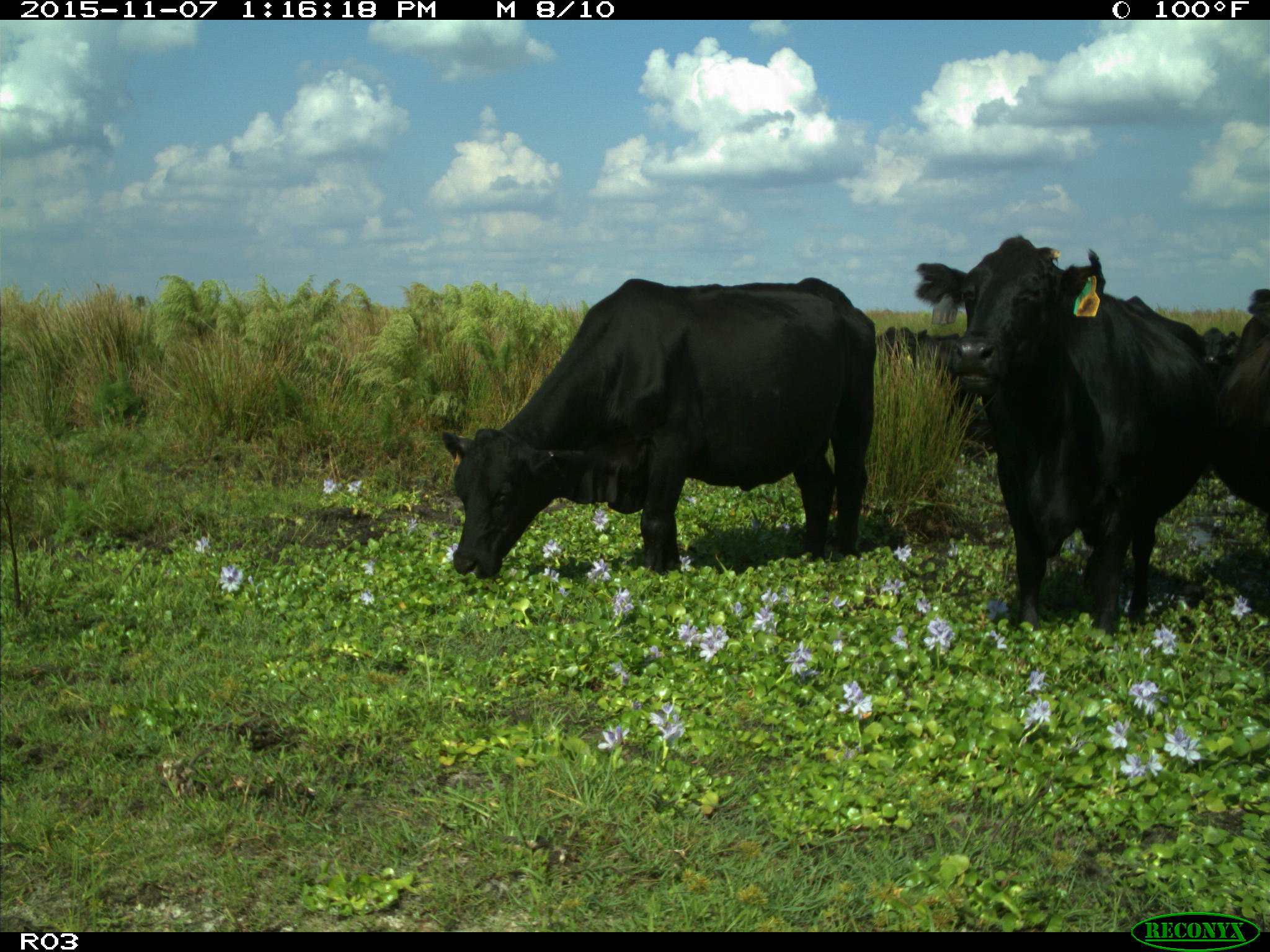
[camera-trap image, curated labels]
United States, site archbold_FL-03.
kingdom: Animalia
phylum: Chordata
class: Mammalia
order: Artiodactyla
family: Bovidae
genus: Bos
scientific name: Bos taurus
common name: domestic cow